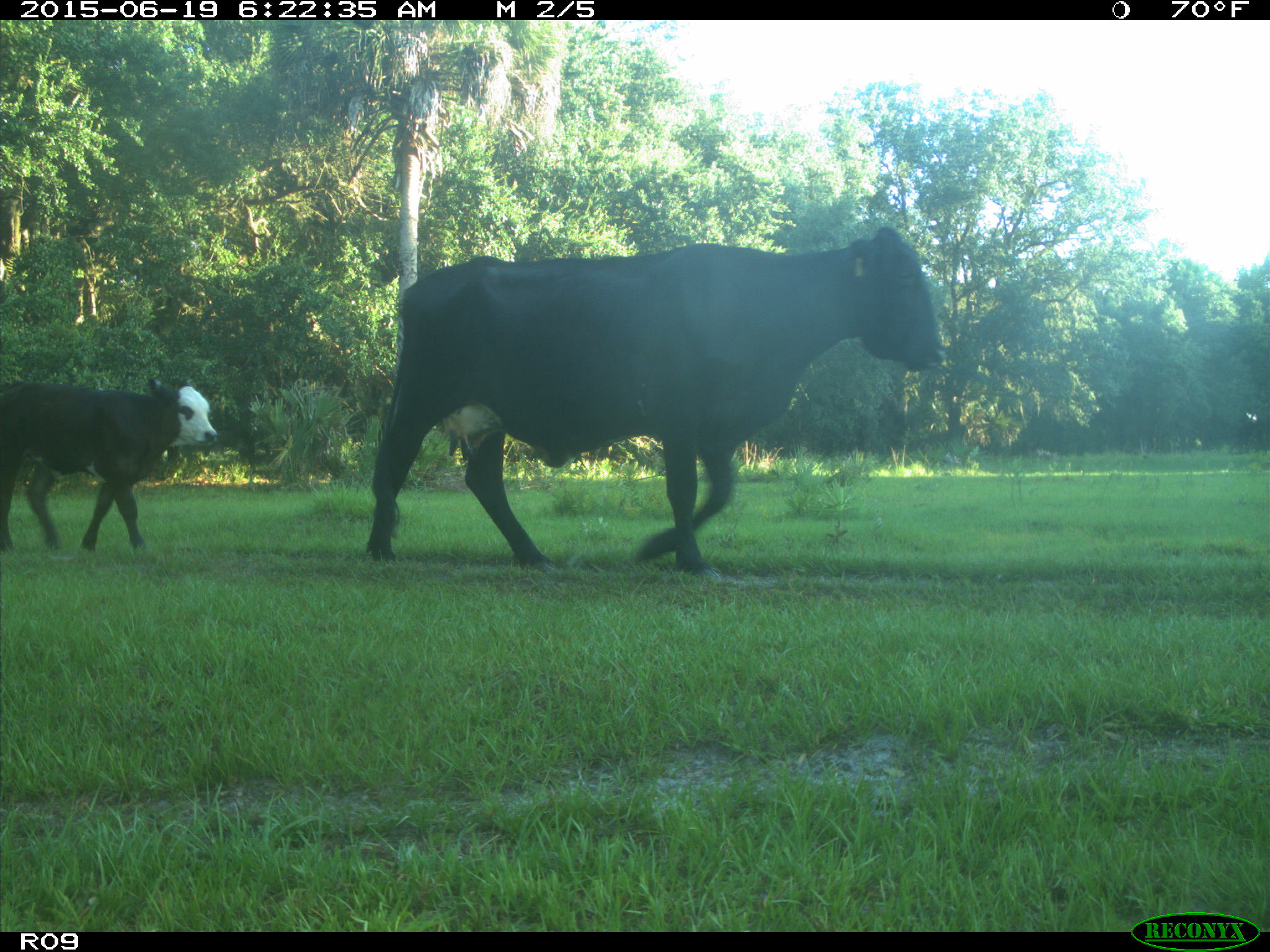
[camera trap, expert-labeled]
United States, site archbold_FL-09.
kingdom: Animalia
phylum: Chordata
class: Mammalia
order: Artiodactyla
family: Bovidae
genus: Bos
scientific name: Bos taurus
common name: domestic cow